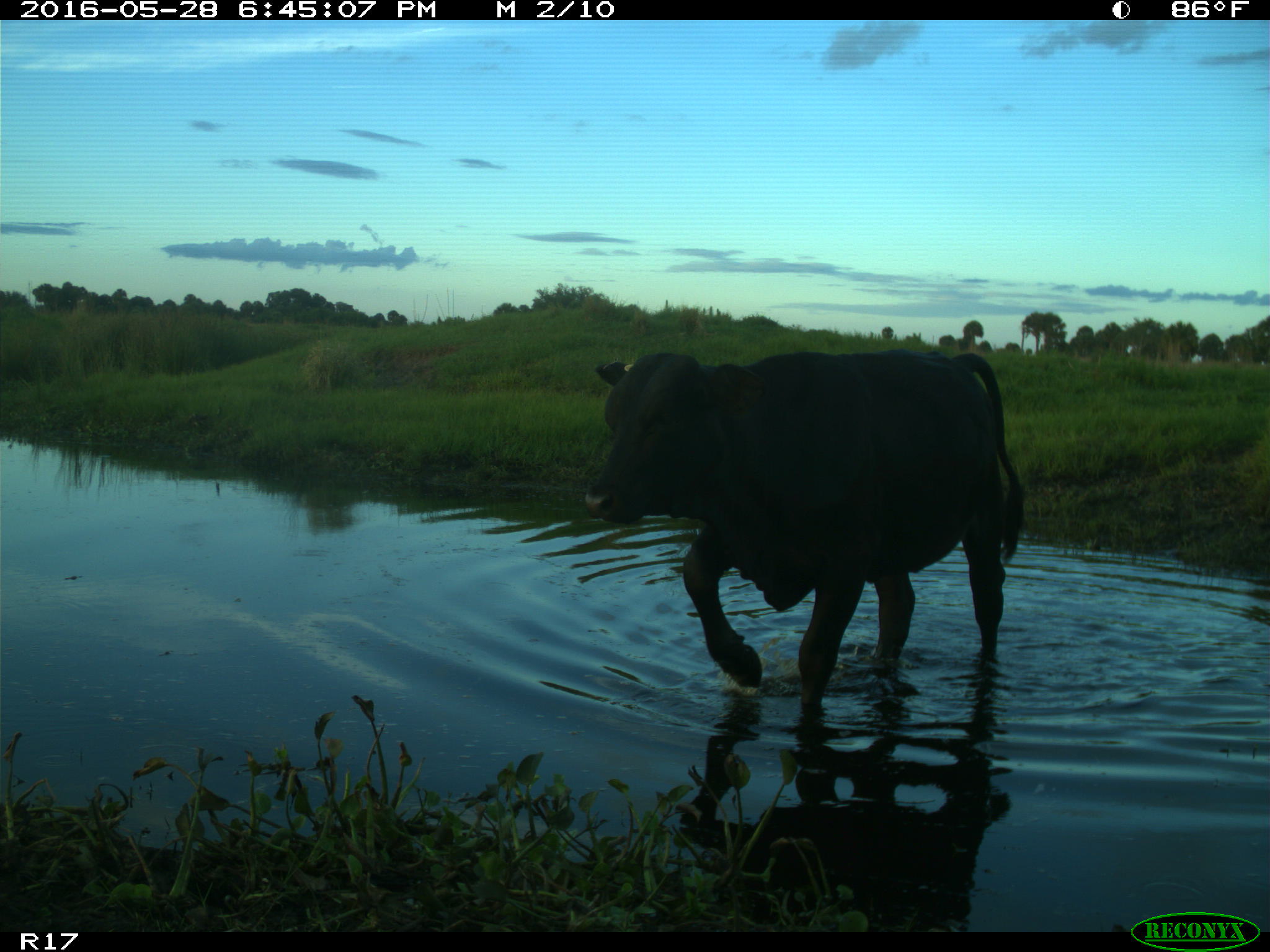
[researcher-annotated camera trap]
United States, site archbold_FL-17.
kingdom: Animalia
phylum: Chordata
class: Mammalia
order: Artiodactyla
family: Bovidae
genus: Bos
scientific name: Bos taurus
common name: domestic cow